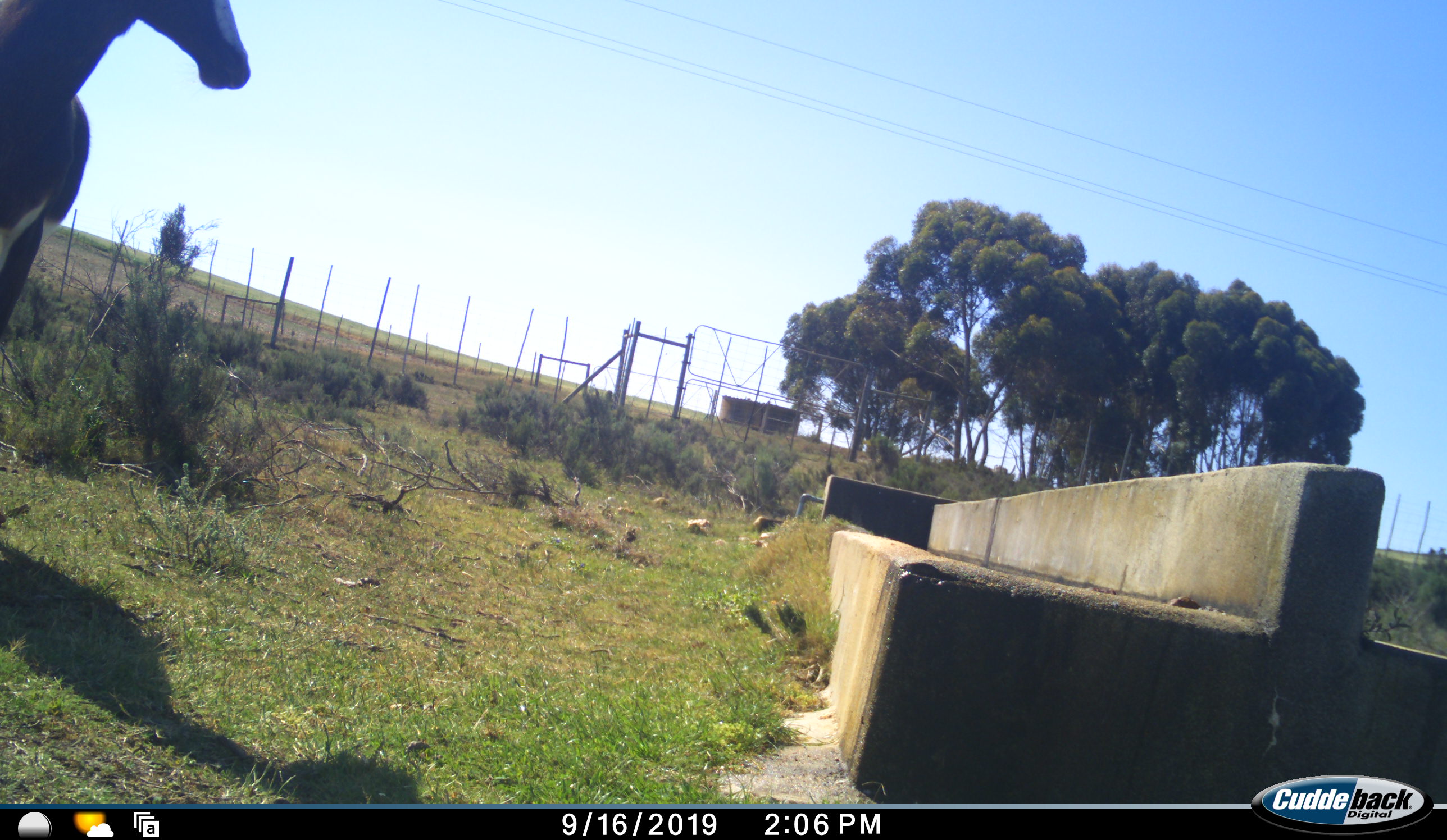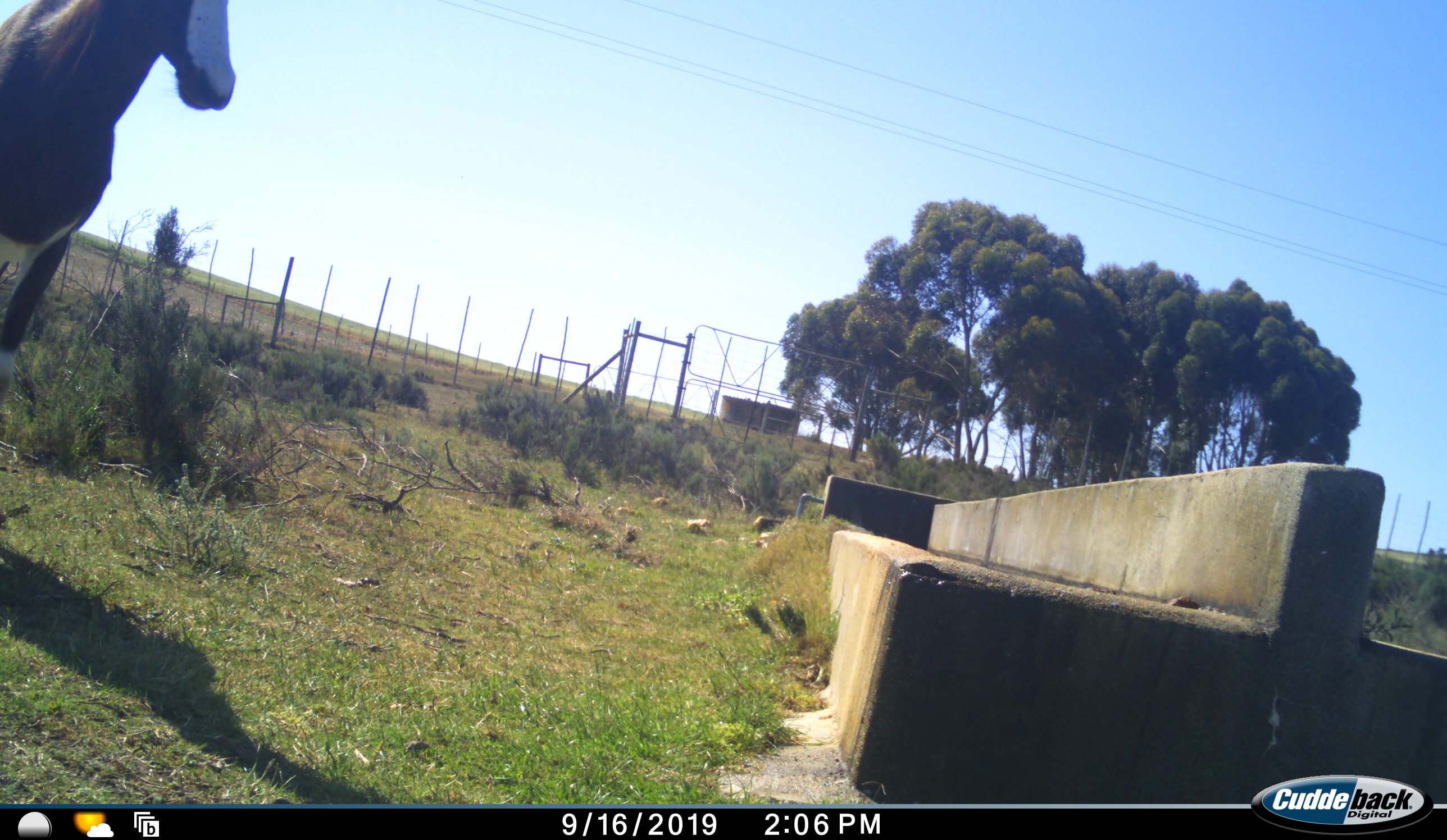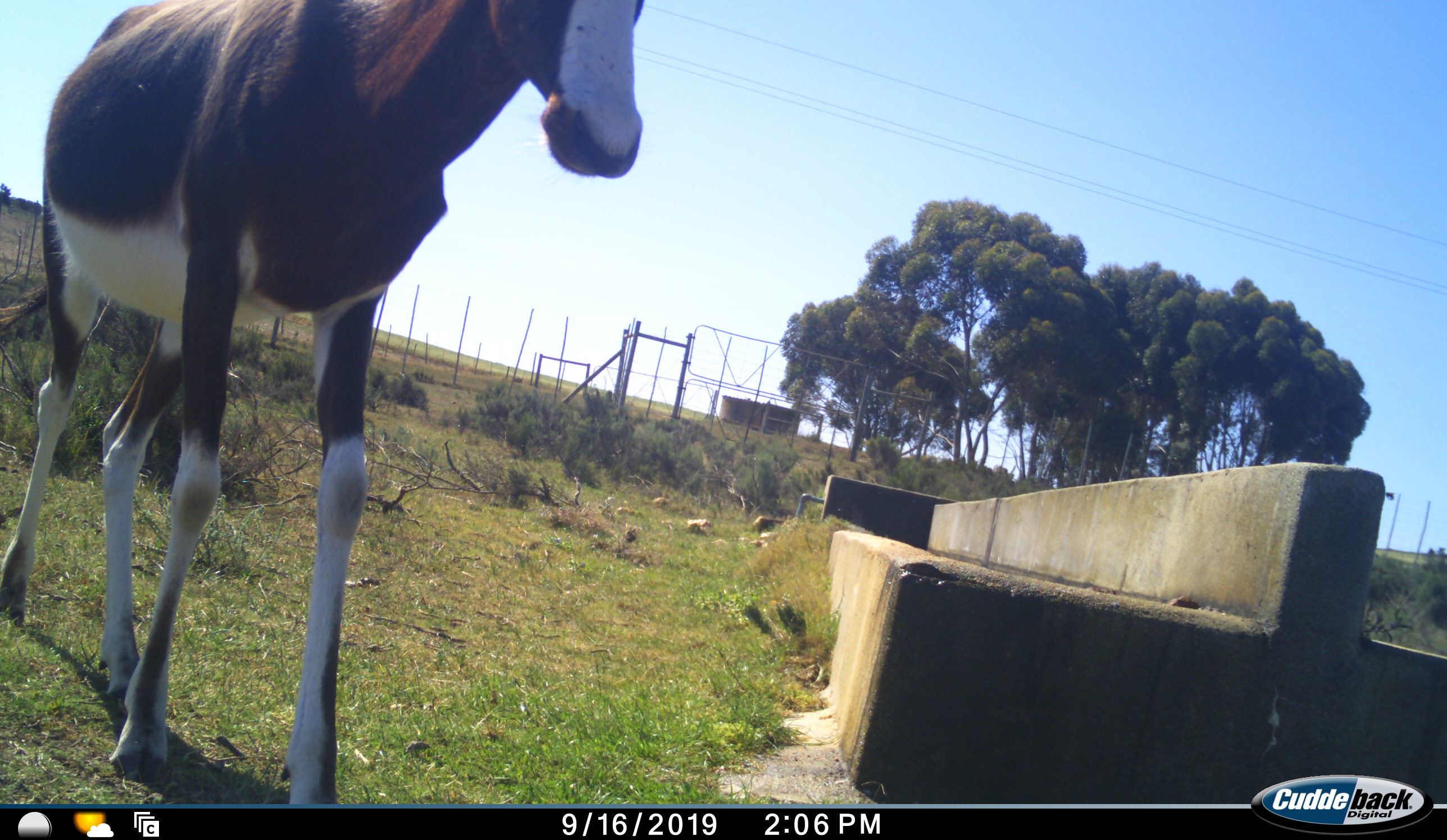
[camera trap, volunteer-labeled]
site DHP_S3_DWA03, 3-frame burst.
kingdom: Animalia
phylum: Chordata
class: Mammalia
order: Artiodactyla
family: Bovidae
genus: Damaliscus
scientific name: Damaliscus pygargus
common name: bontebok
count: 1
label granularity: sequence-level